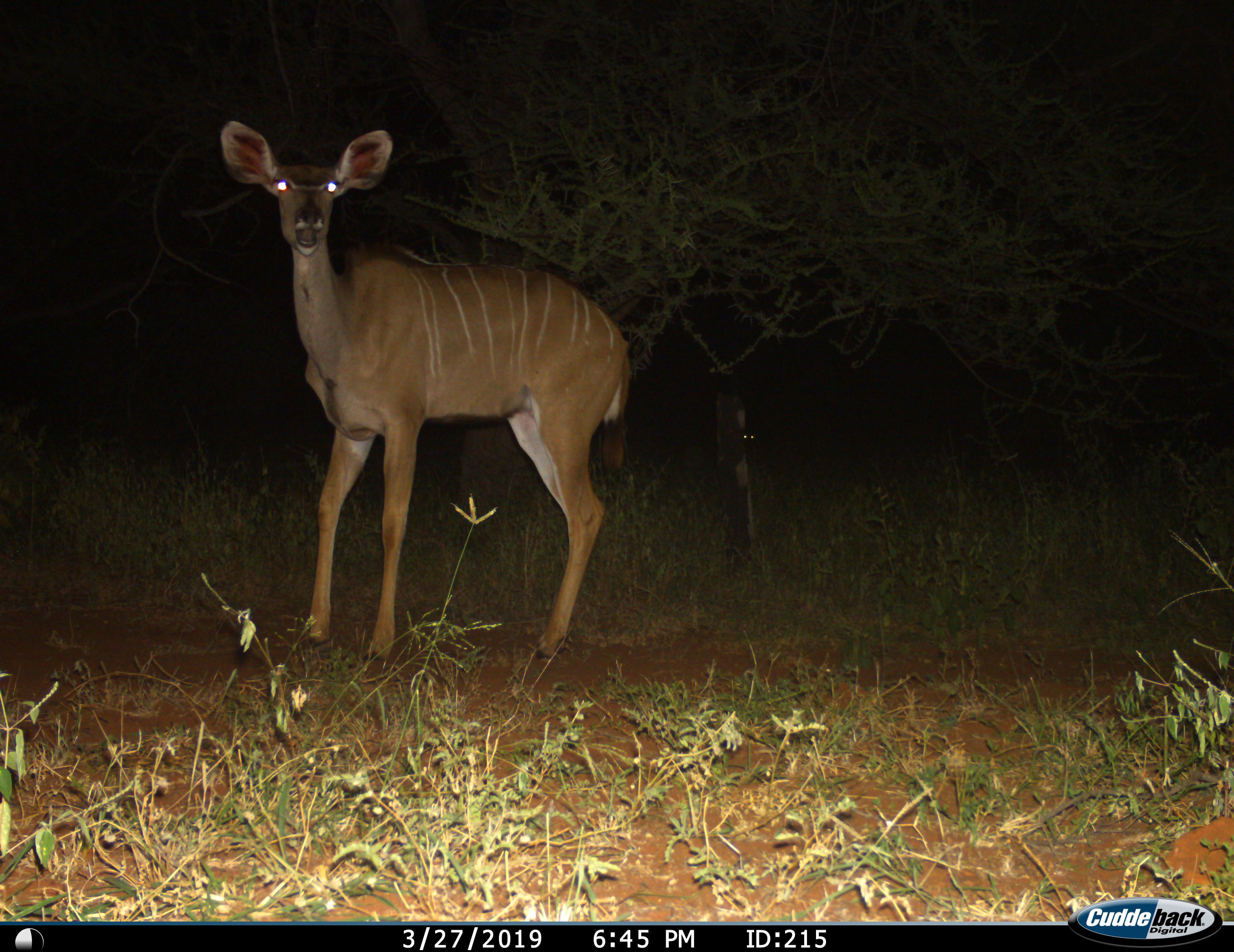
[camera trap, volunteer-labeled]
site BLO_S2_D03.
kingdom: Animalia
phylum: Chordata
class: Mammalia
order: Artiodactyla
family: Bovidae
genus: Tragelaphus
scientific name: Tragelaphus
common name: kudu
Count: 1.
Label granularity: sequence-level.